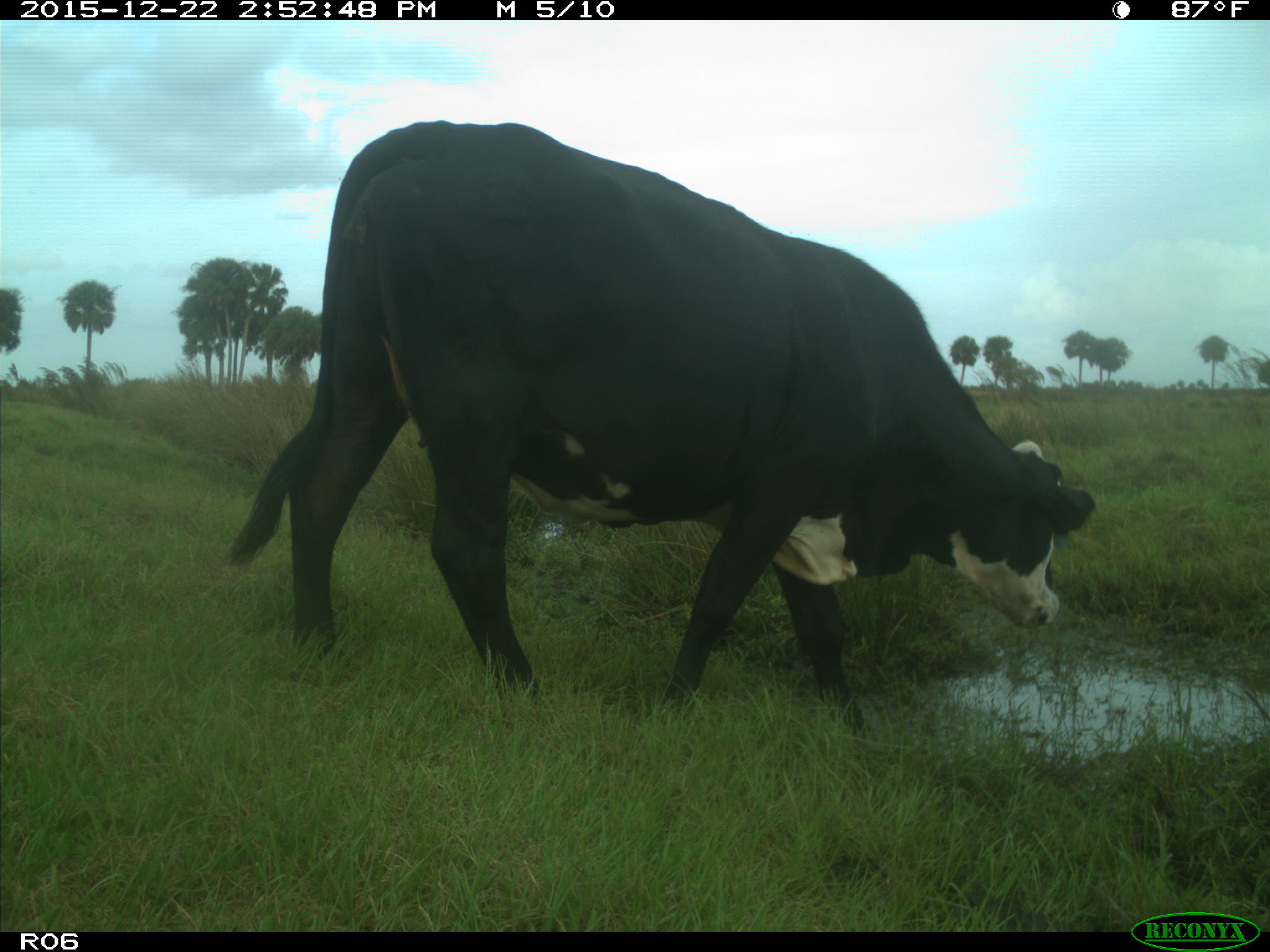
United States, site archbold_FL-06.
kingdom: Animalia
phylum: Chordata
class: Mammalia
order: Artiodactyla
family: Bovidae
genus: Bos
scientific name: Bos taurus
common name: domestic cow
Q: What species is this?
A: Bos taurus (domestic cow).